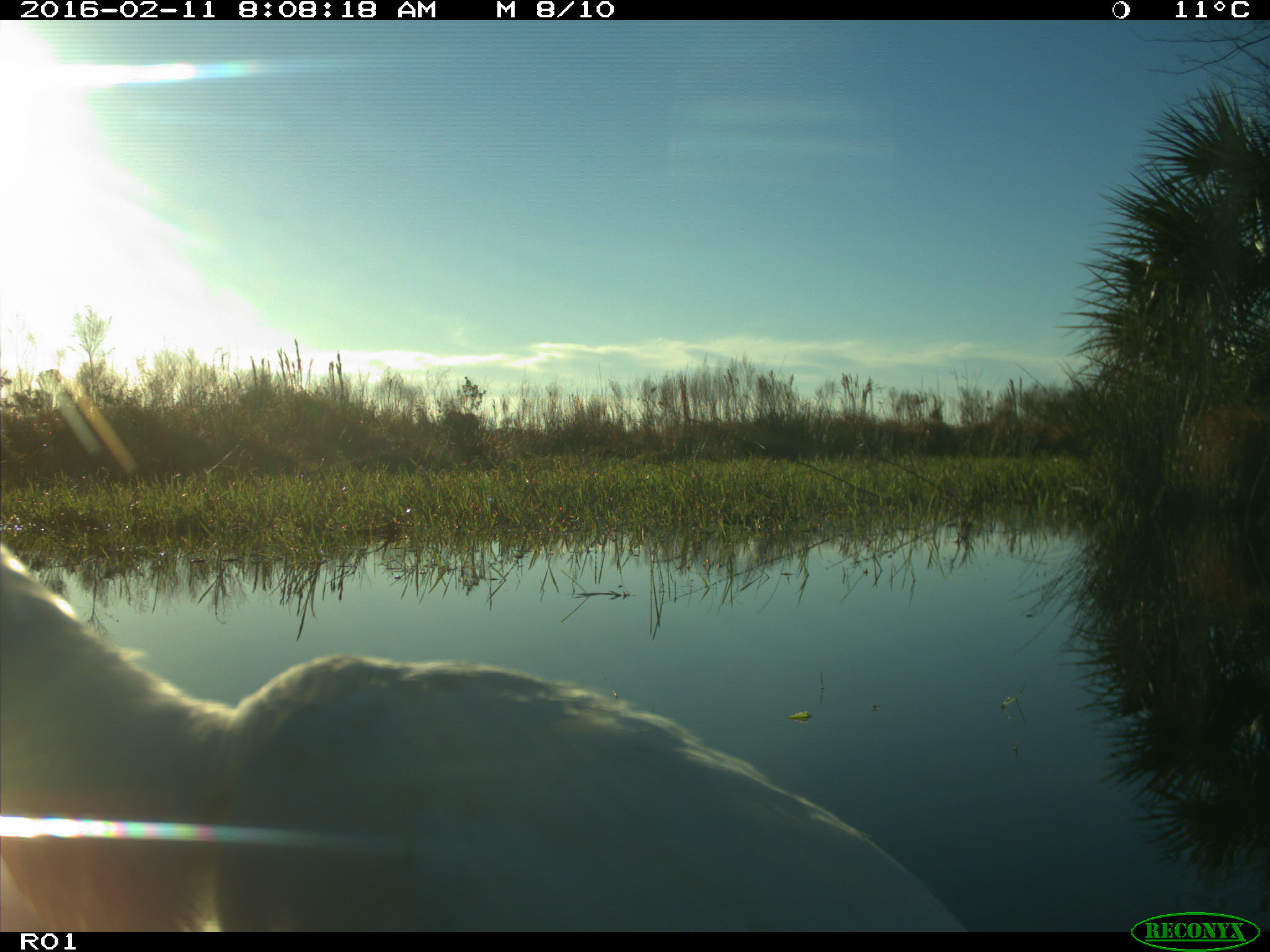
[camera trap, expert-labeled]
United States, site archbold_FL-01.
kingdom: Animalia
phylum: Chordata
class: Aves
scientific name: Aves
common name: birds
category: unidentified bird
Unidentified bird (birds) (Aves).